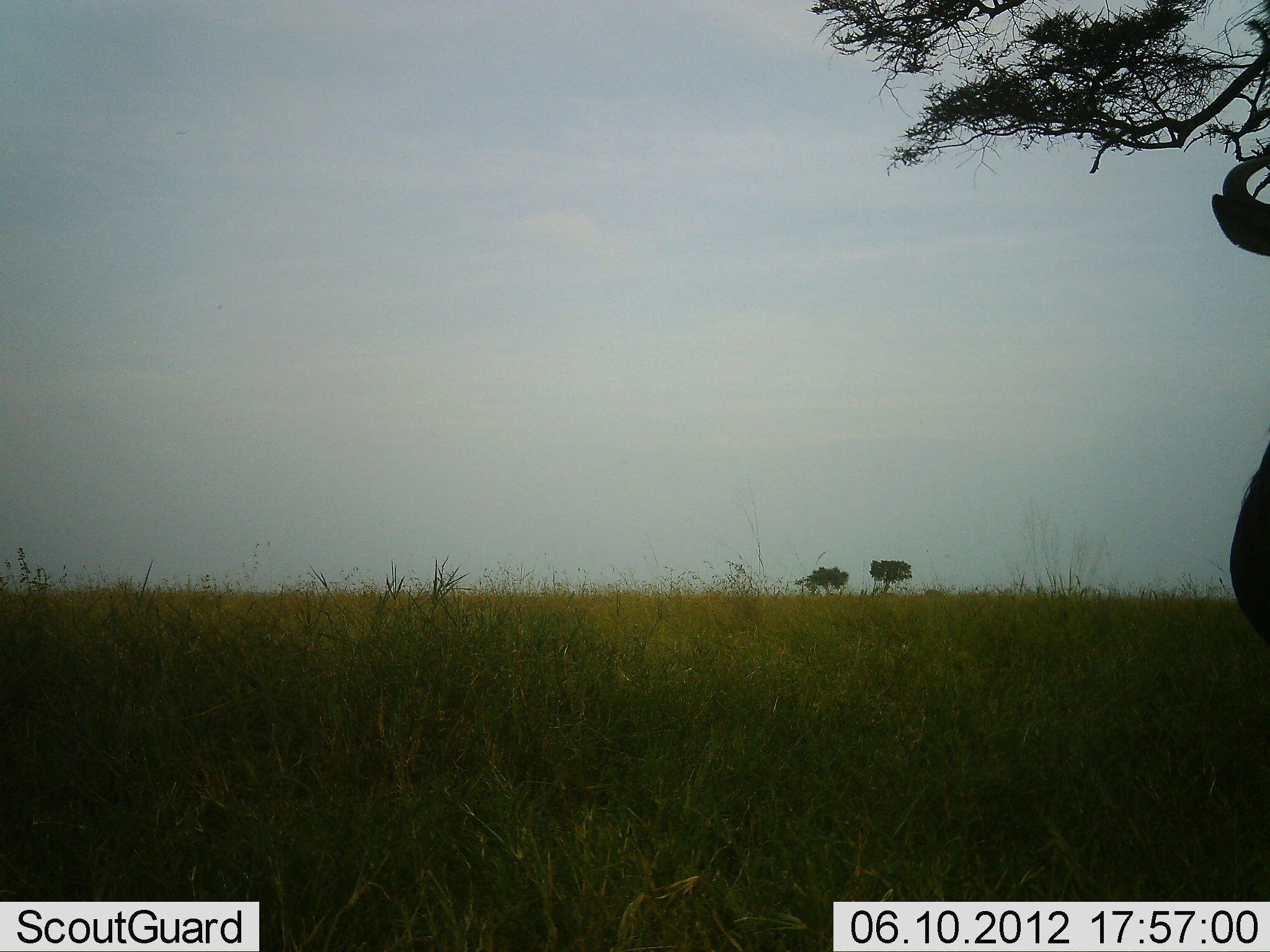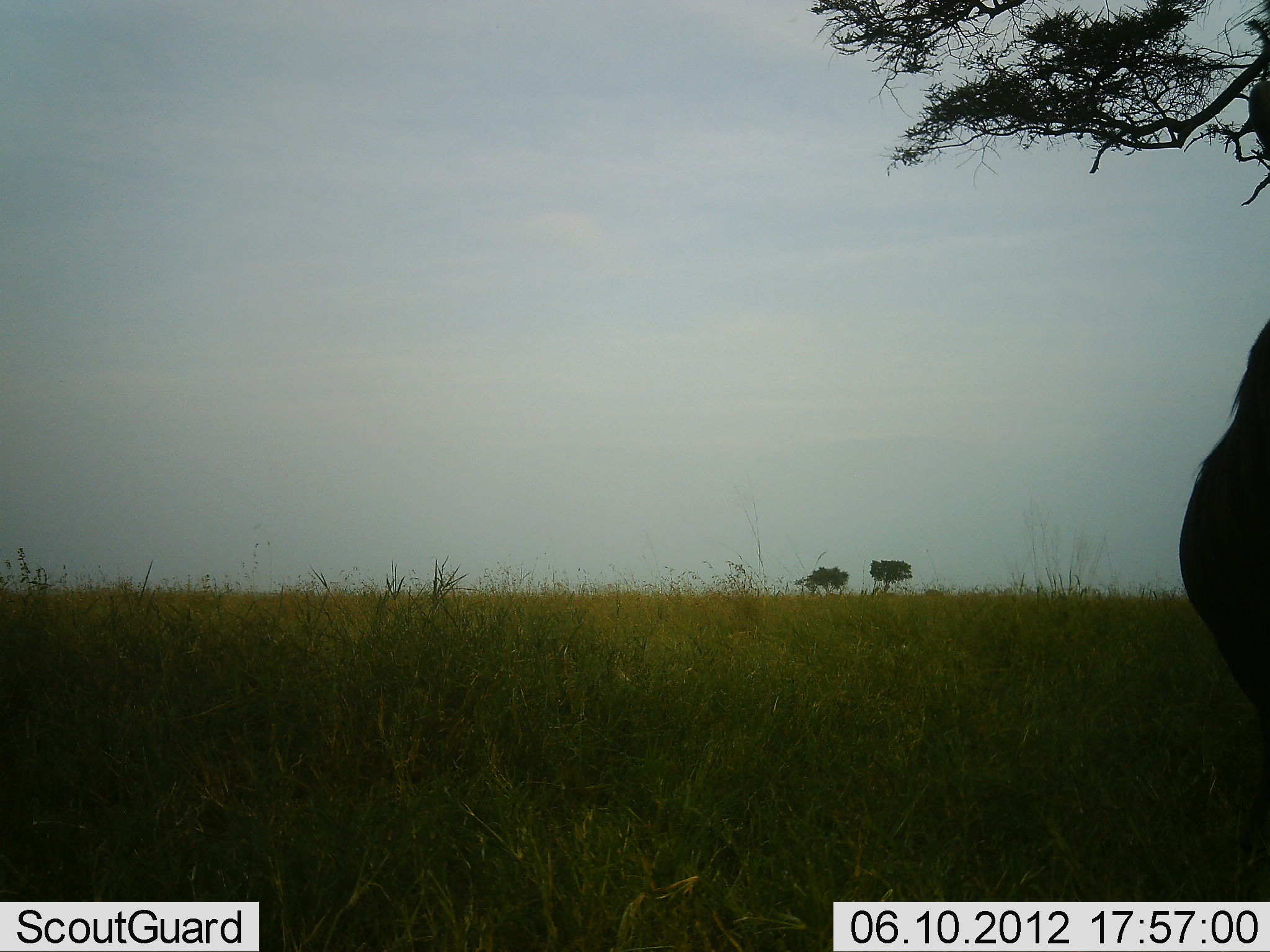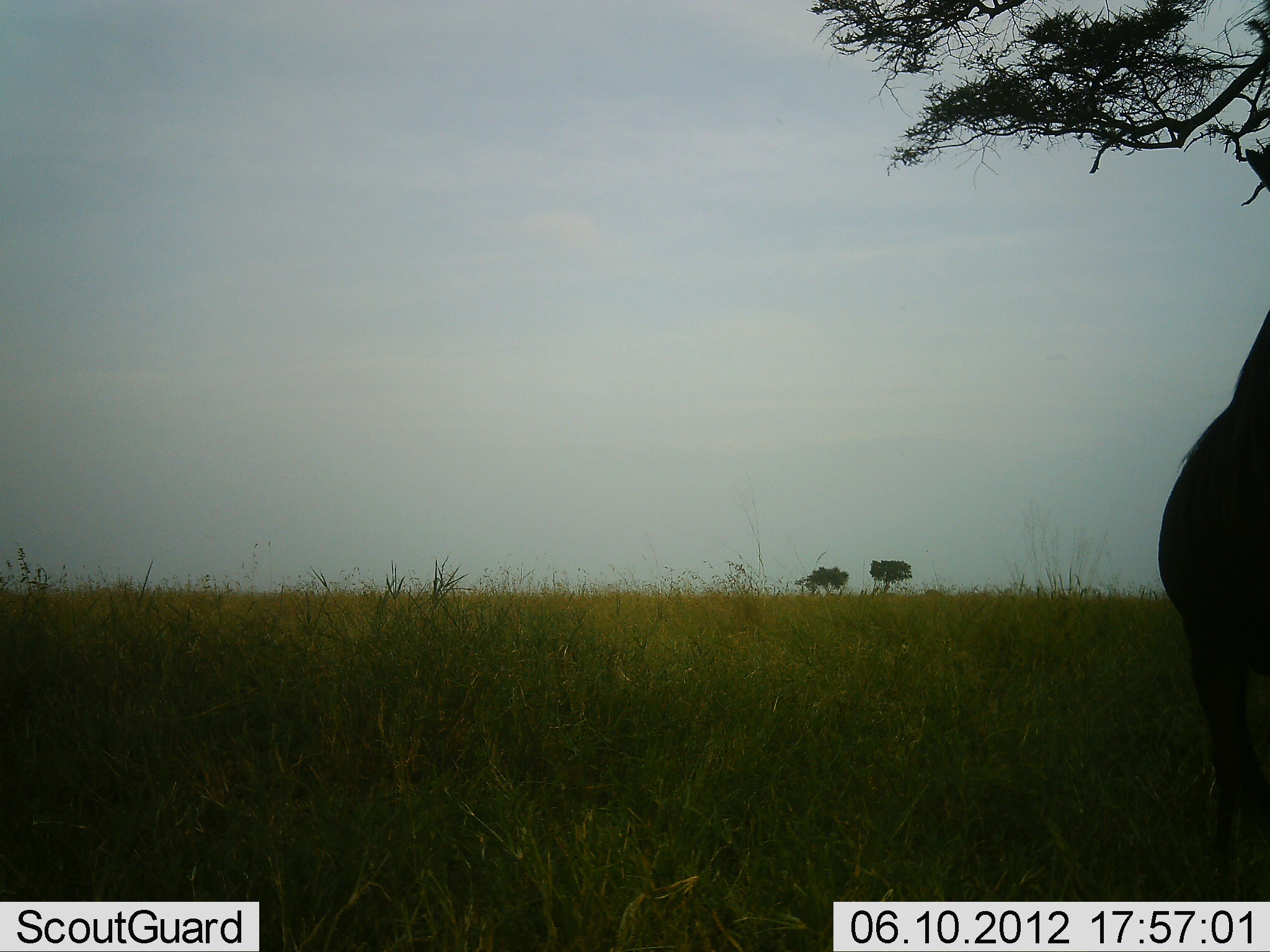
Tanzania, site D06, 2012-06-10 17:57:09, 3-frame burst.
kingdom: Animalia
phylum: Chordata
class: Mammalia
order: Artiodactyla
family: Bovidae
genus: Connochaetes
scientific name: Connochaetes taurinus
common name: blue wildebeest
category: wildebeest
Wildebeest (blue wildebeest) (Connochaetes taurinus), count 1. Behavior (volunteer vote fractions): standing 90%, resting 0%, moving 10%, interacting 0%. Young present (vote fraction): 0%. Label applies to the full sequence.